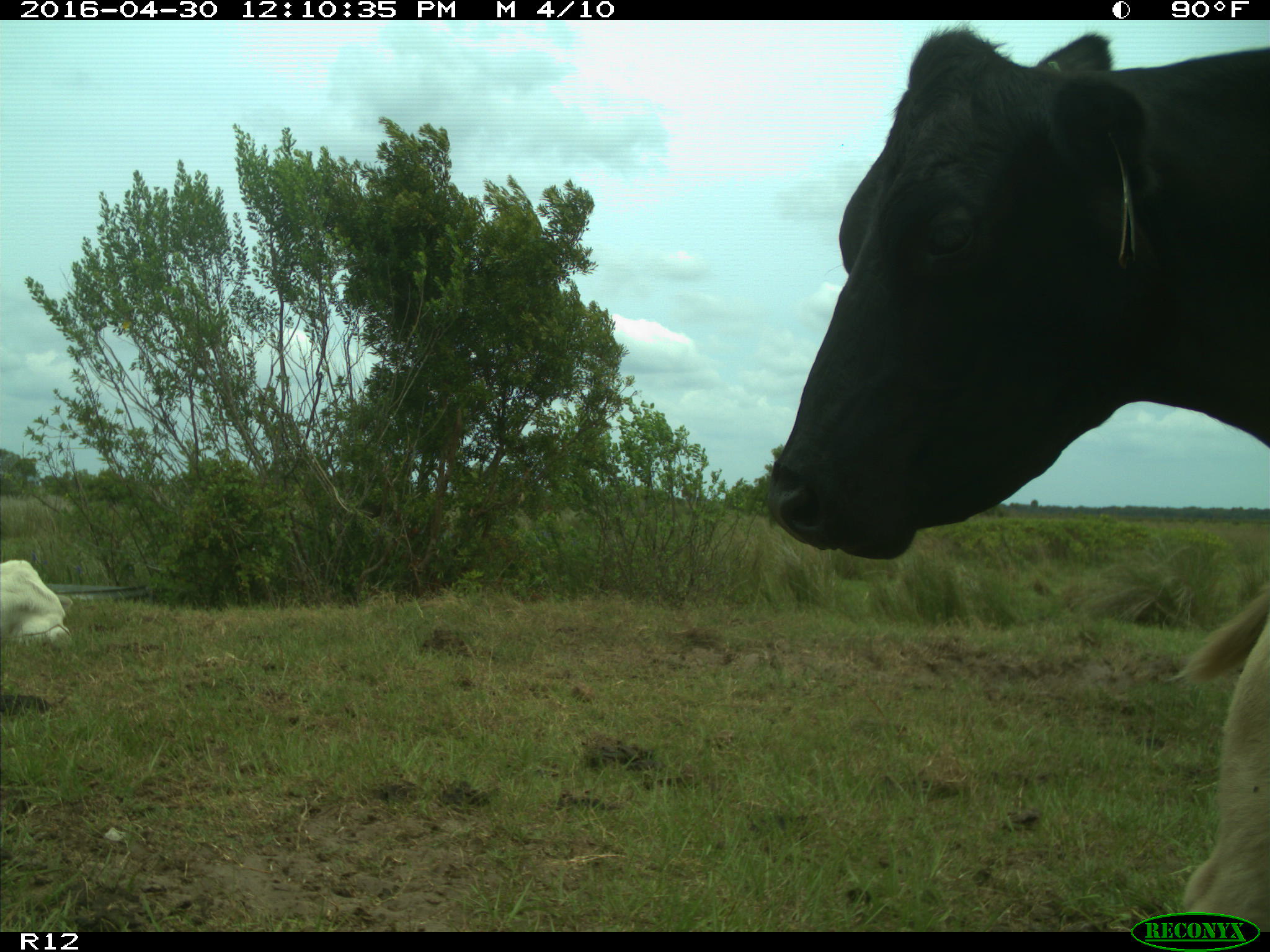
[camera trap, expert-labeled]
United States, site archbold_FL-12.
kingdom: Animalia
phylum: Chordata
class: Mammalia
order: Artiodactyla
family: Bovidae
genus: Bos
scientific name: Bos taurus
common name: domestic cow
Bos taurus (domestic cow).